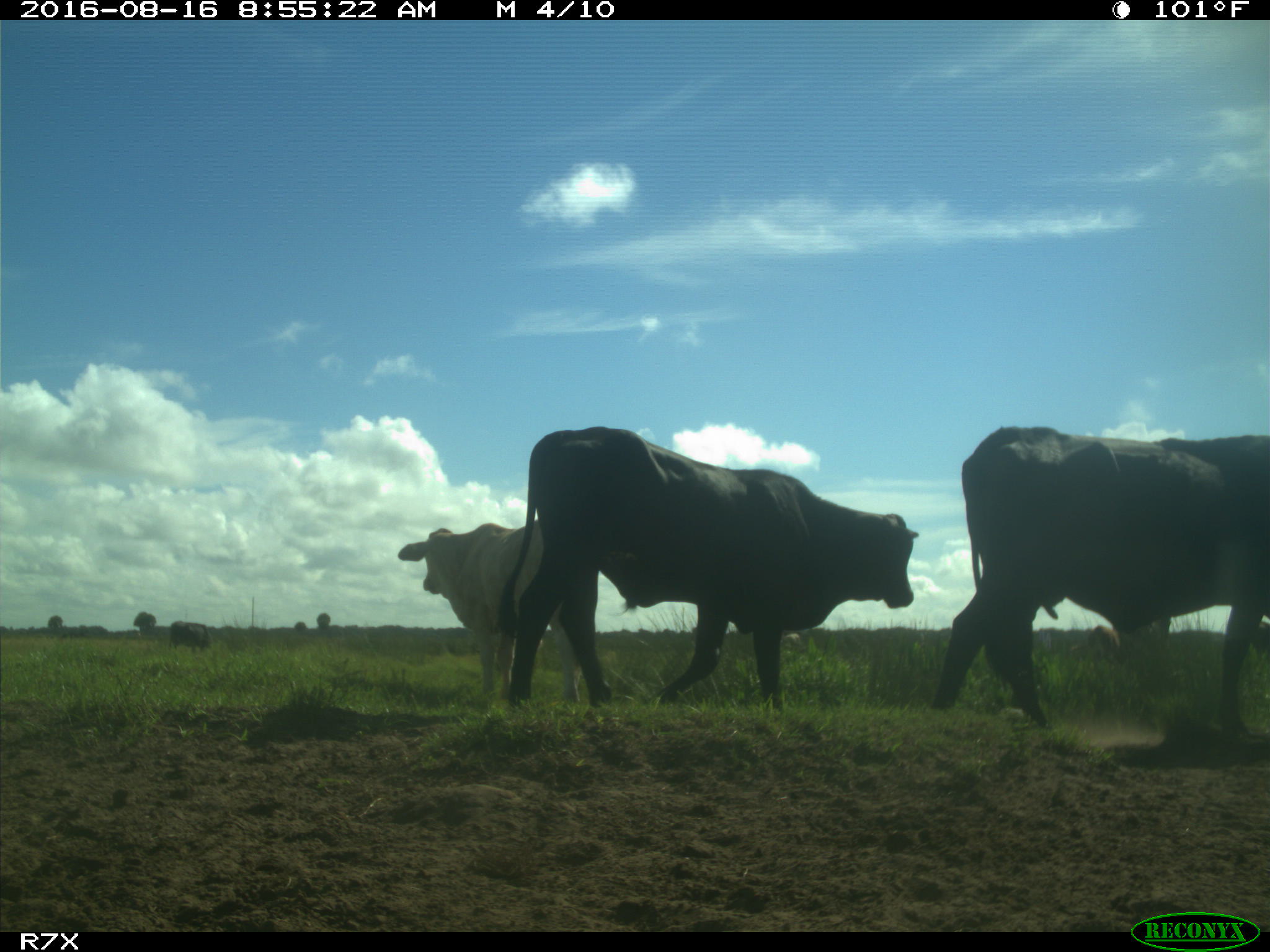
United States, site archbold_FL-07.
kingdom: Animalia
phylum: Chordata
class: Mammalia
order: Artiodactyla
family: Bovidae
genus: Bos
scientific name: Bos taurus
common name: domestic cow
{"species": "Bos taurus (domestic cow)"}